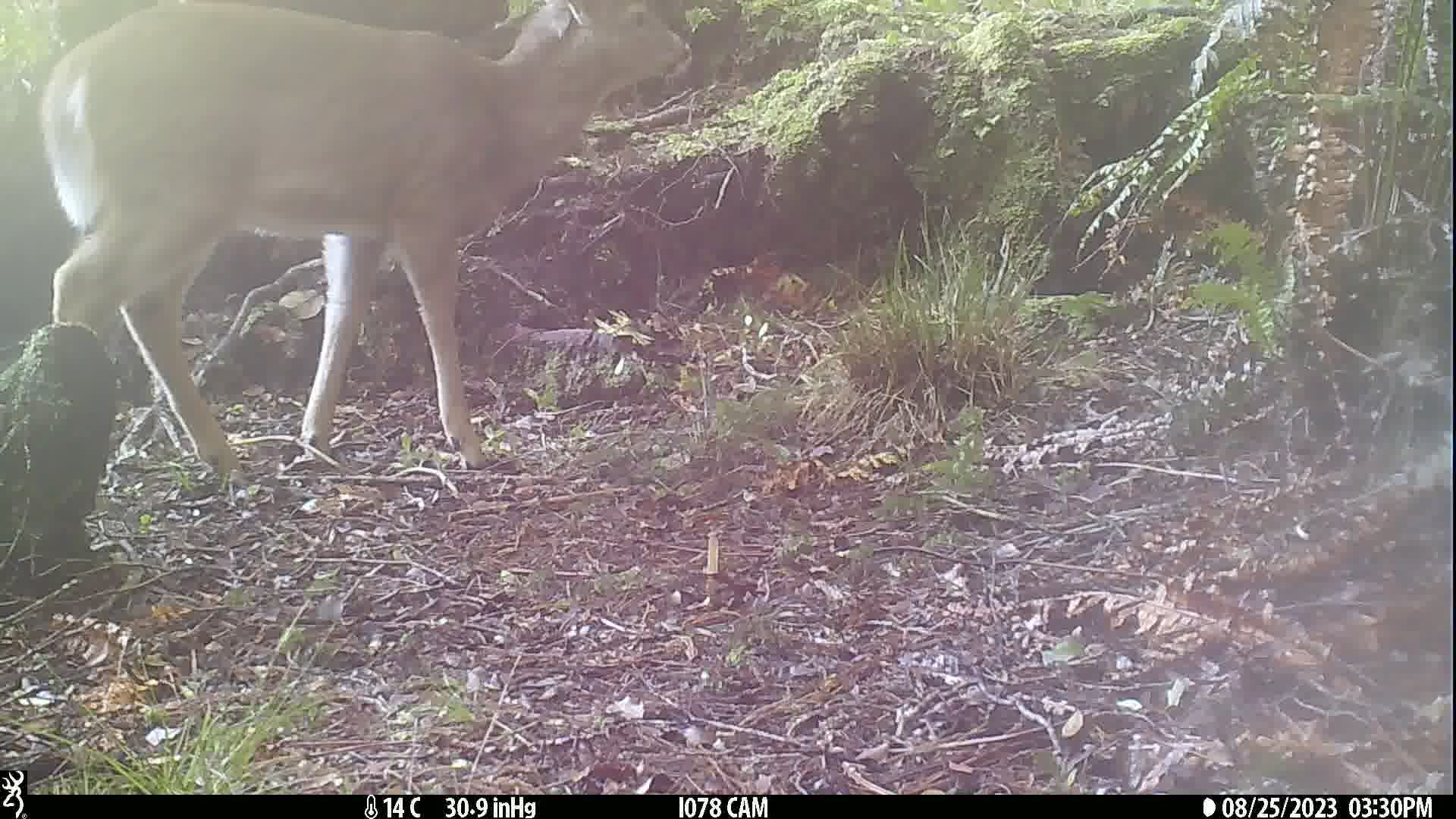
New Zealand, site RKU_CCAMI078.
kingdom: Animalia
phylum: Chordata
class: Mammalia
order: Artiodactyla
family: Cervidae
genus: Odocoileus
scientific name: Odocoileus virginianus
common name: white-tailed deer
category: white tailed deer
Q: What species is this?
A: White tailed deer (white-tailed deer) (Odocoileus virginianus).